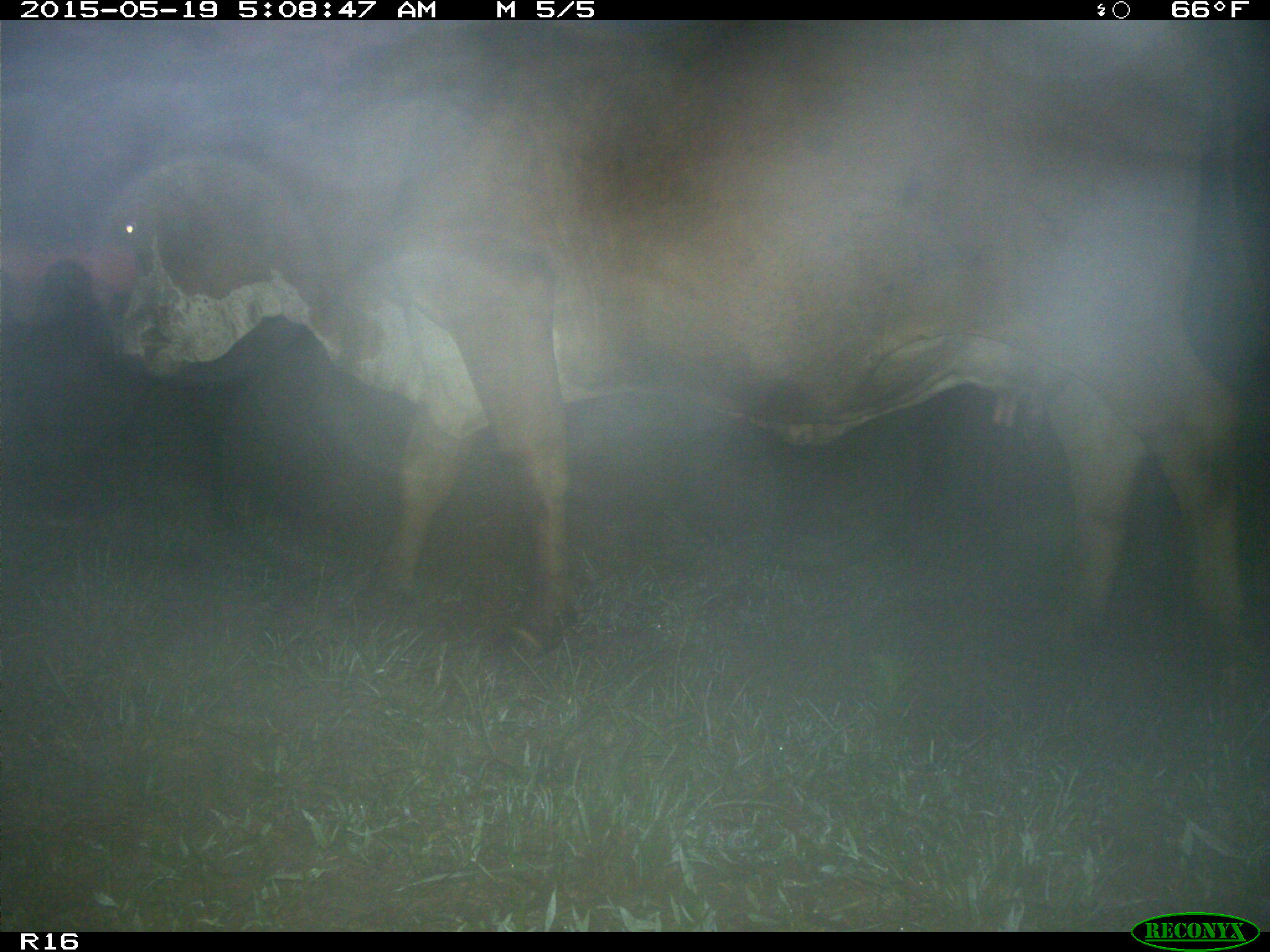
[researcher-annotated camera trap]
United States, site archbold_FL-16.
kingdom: Animalia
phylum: Chordata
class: Mammalia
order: Artiodactyla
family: Bovidae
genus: Bos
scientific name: Bos taurus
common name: domestic cow